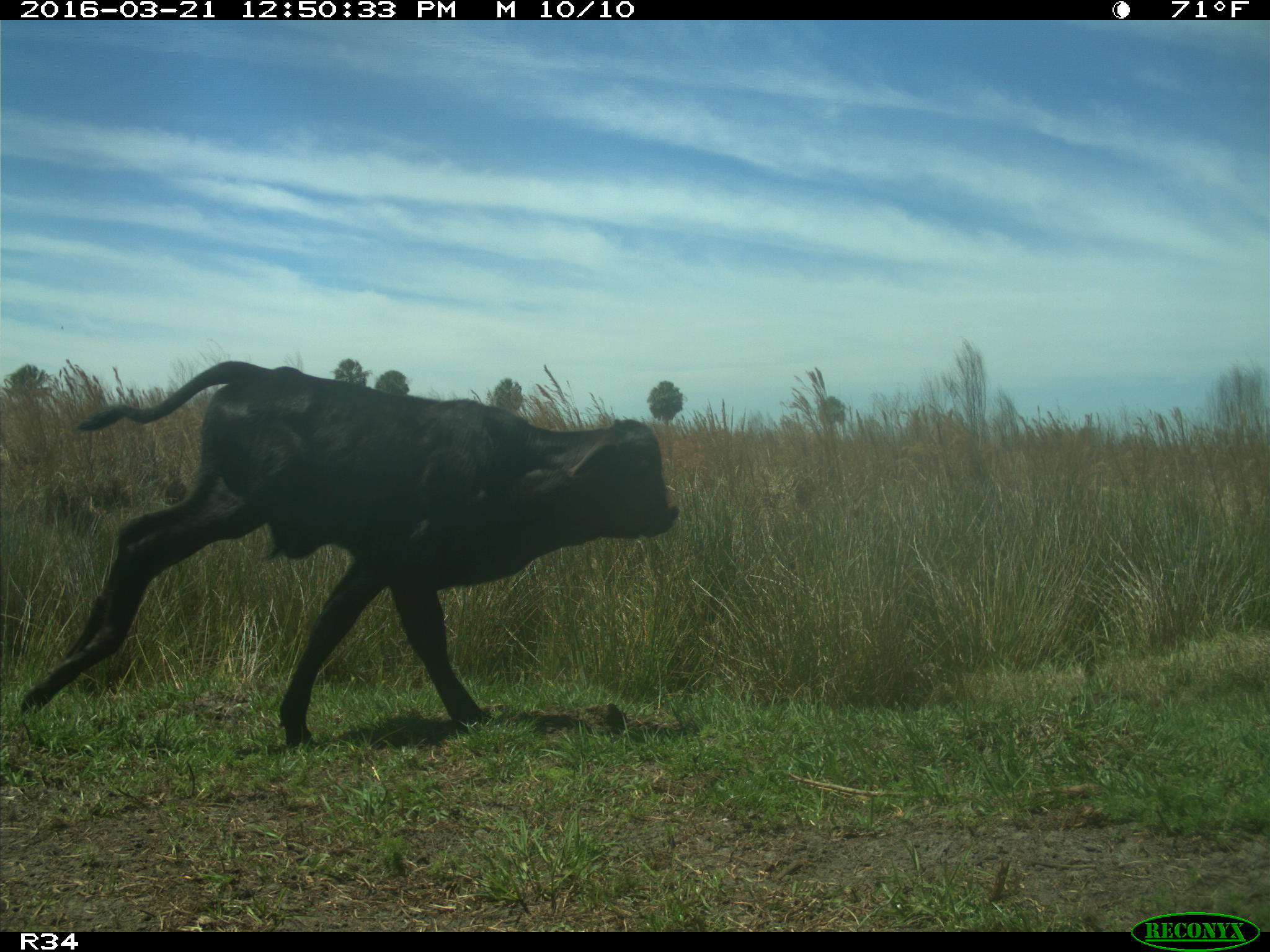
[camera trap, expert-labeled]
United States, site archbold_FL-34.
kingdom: Animalia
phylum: Chordata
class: Mammalia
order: Artiodactyla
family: Bovidae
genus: Bos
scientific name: Bos taurus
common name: domestic cow